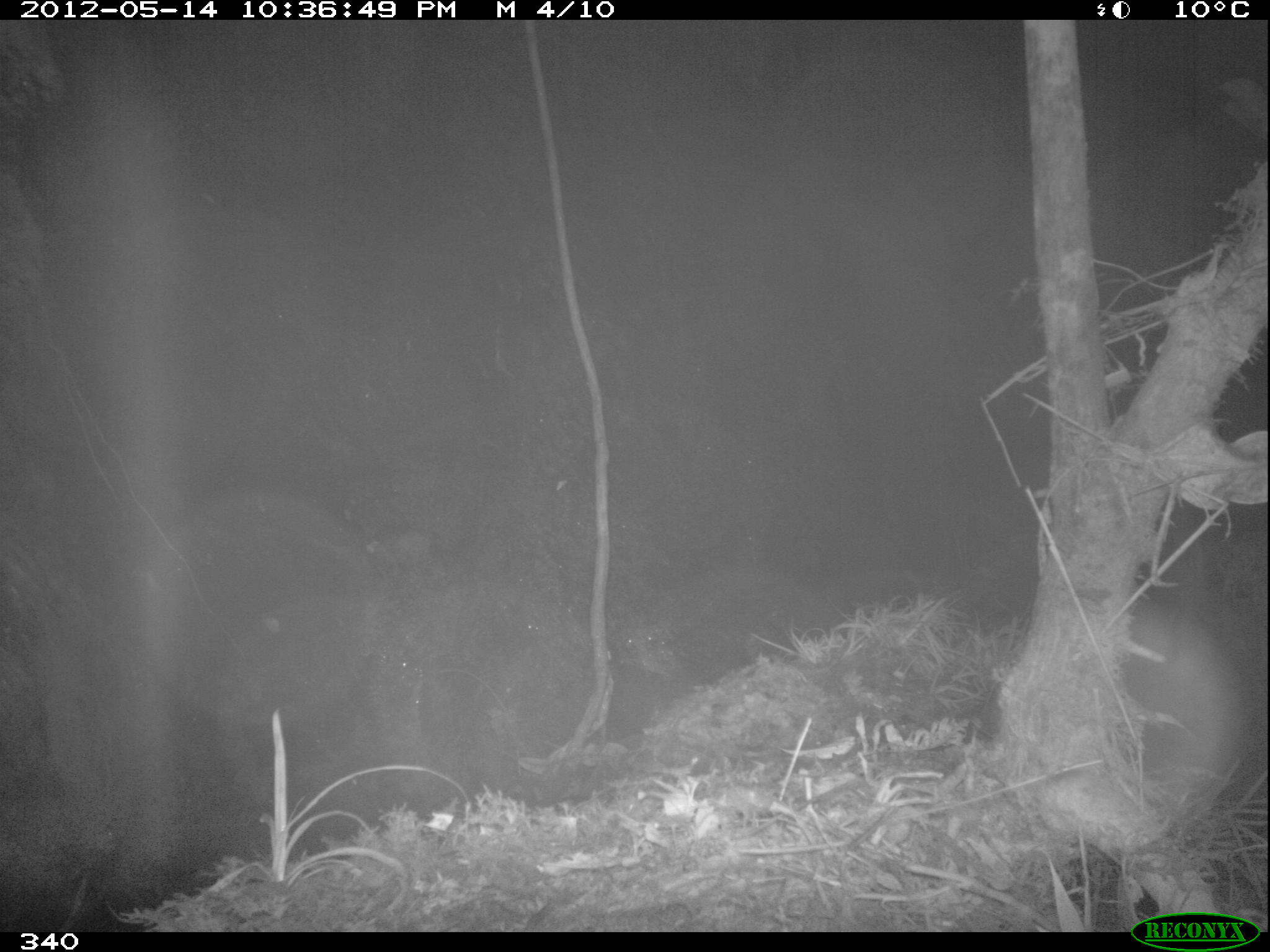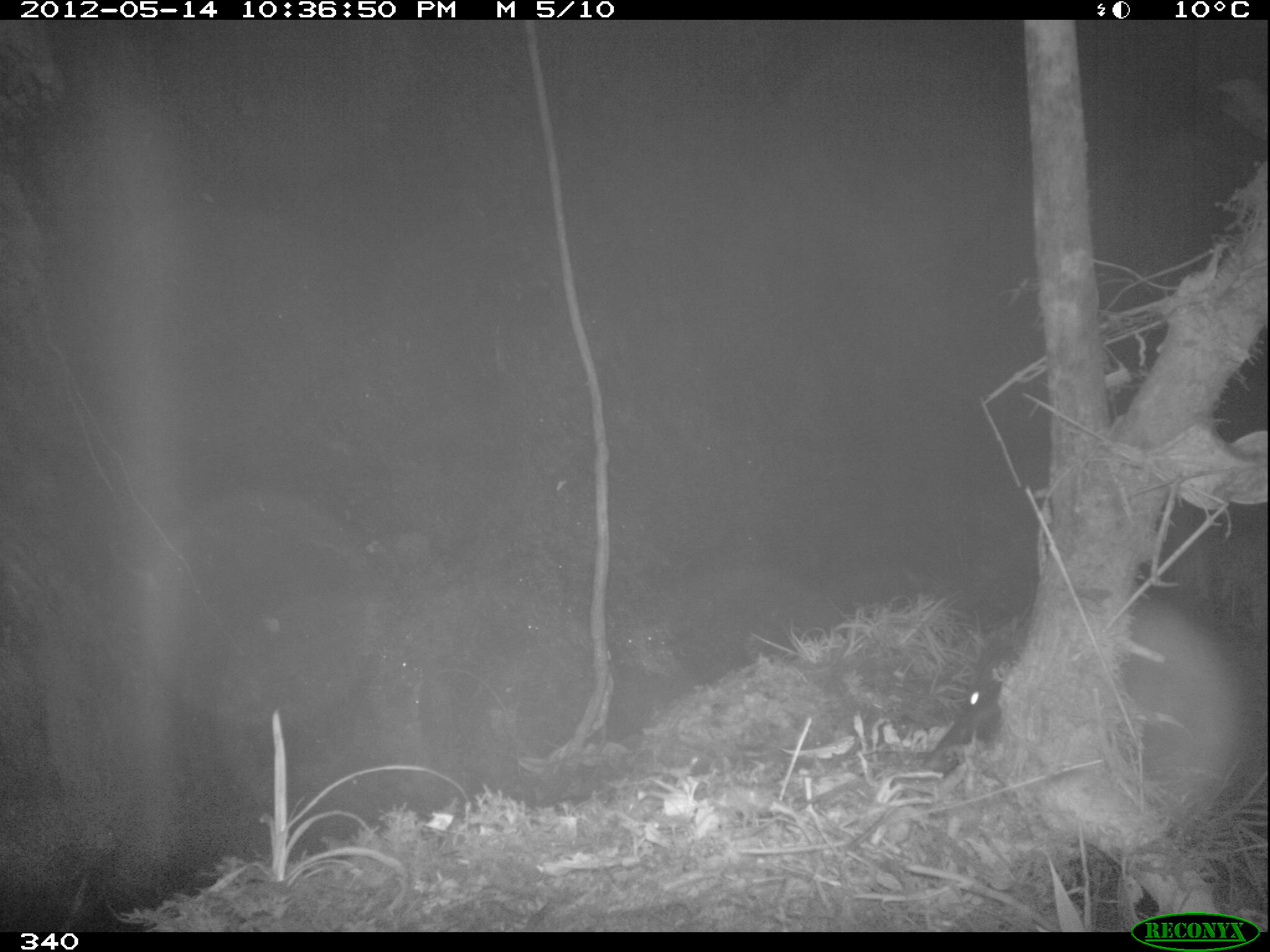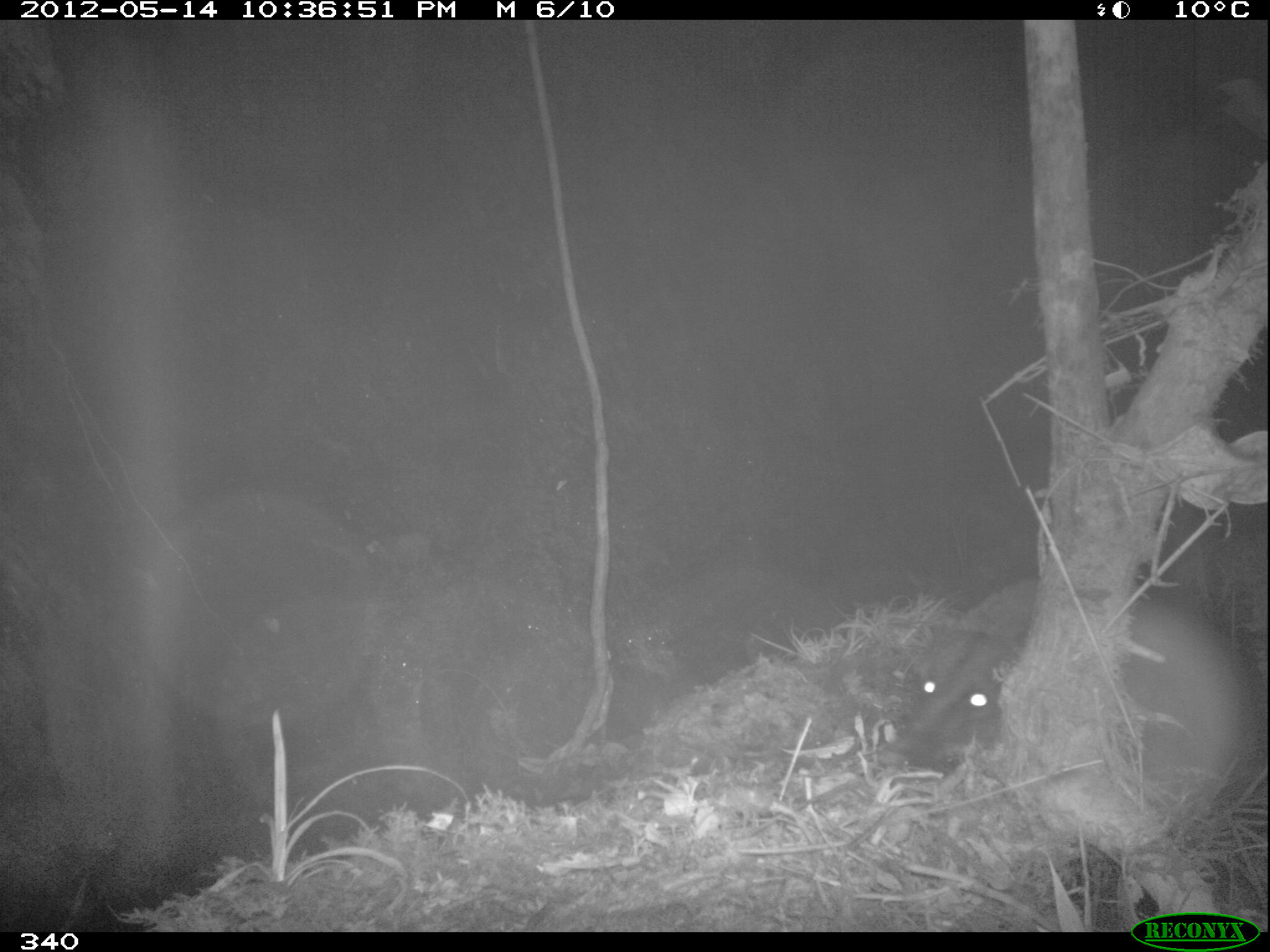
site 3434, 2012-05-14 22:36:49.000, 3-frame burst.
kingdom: Animalia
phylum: Chordata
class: Mammalia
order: Carnivora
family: Procyonidae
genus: Nasua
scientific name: Nasua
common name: coatis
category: unknown coati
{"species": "unknown coati (coatis) (Nasua)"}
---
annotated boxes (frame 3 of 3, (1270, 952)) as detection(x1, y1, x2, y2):
unknown coati: detection(892, 574, 1043, 763)